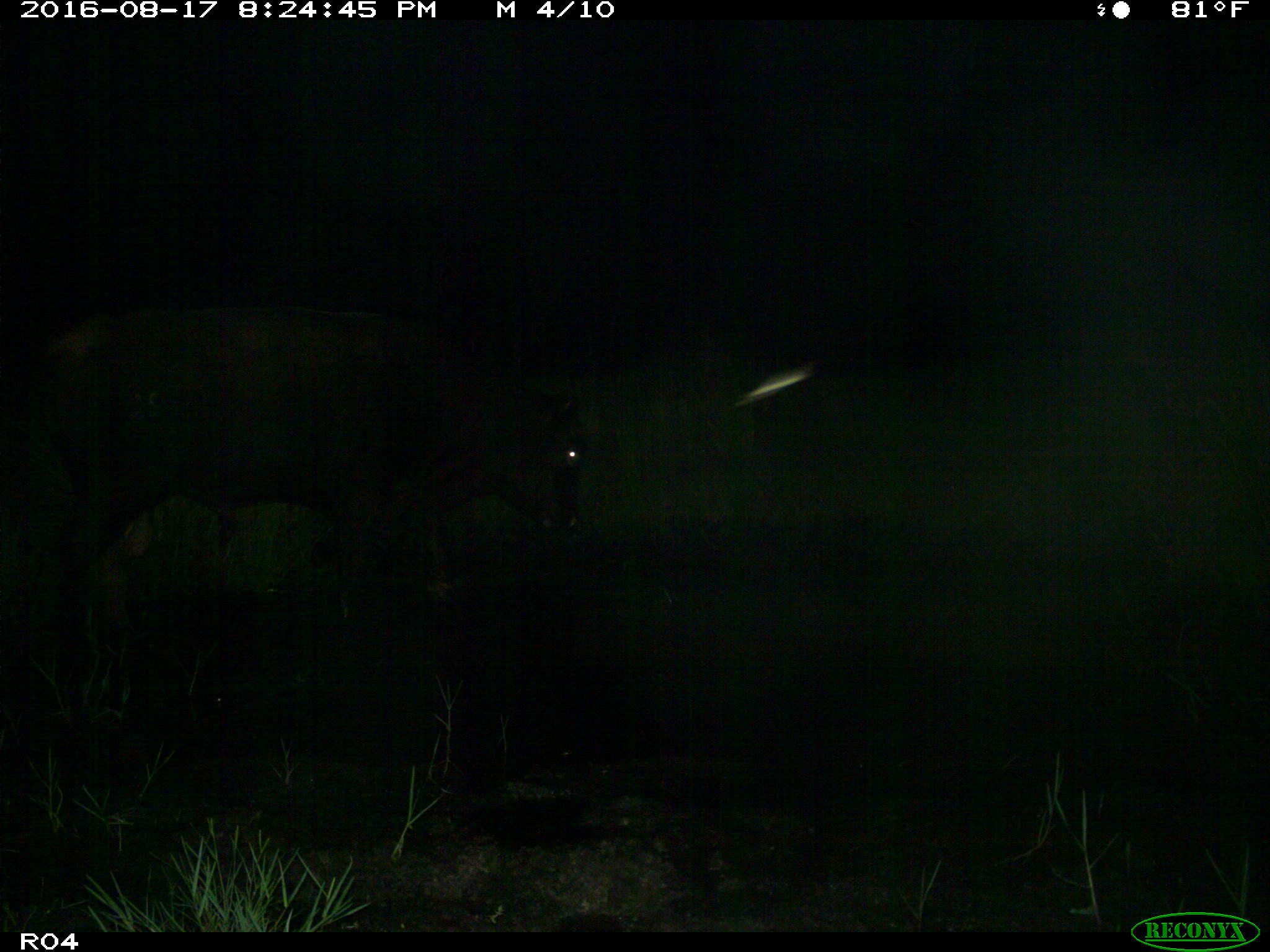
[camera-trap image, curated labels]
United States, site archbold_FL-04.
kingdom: Animalia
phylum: Chordata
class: Mammalia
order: Artiodactyla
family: Bovidae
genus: Bos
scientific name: Bos taurus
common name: domestic cow